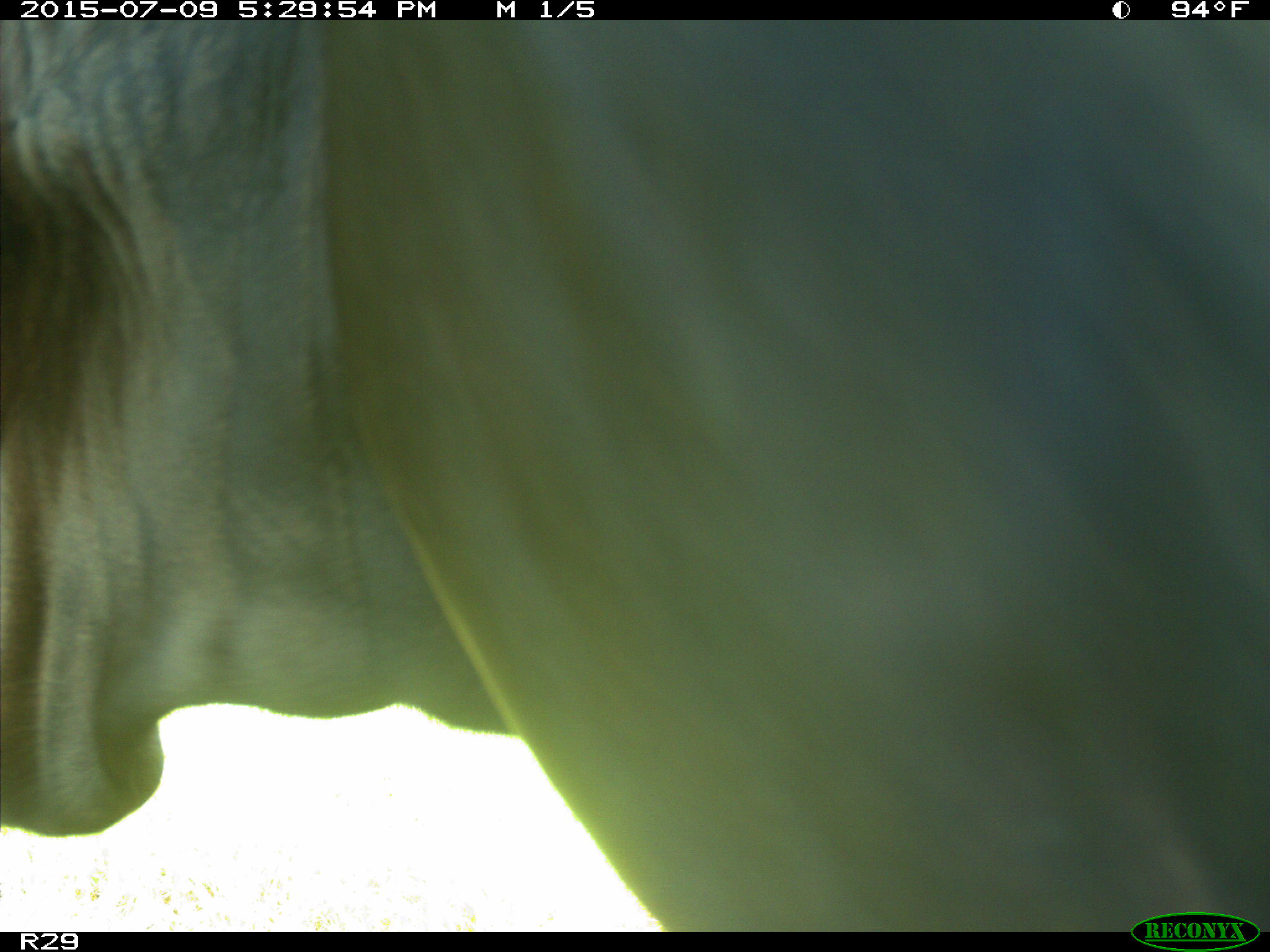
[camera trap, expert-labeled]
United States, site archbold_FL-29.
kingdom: Animalia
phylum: Chordata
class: Mammalia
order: Artiodactyla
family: Bovidae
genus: Bos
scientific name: Bos taurus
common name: domestic cow